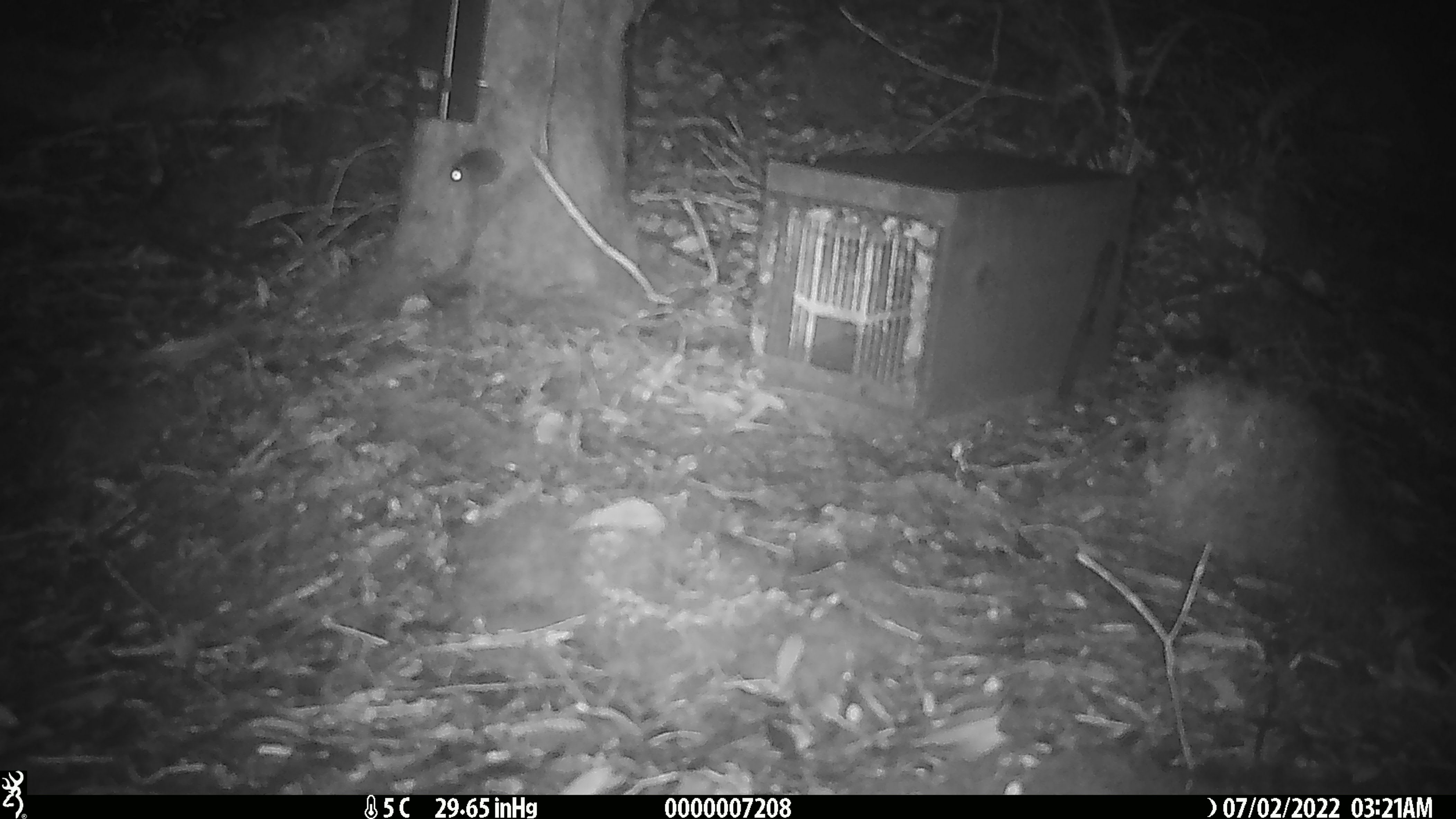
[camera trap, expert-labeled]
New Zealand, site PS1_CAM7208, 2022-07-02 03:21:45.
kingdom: Animalia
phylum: Chordata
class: Mammalia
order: Rodentia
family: Muridae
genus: Mus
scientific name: Mus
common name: mouse